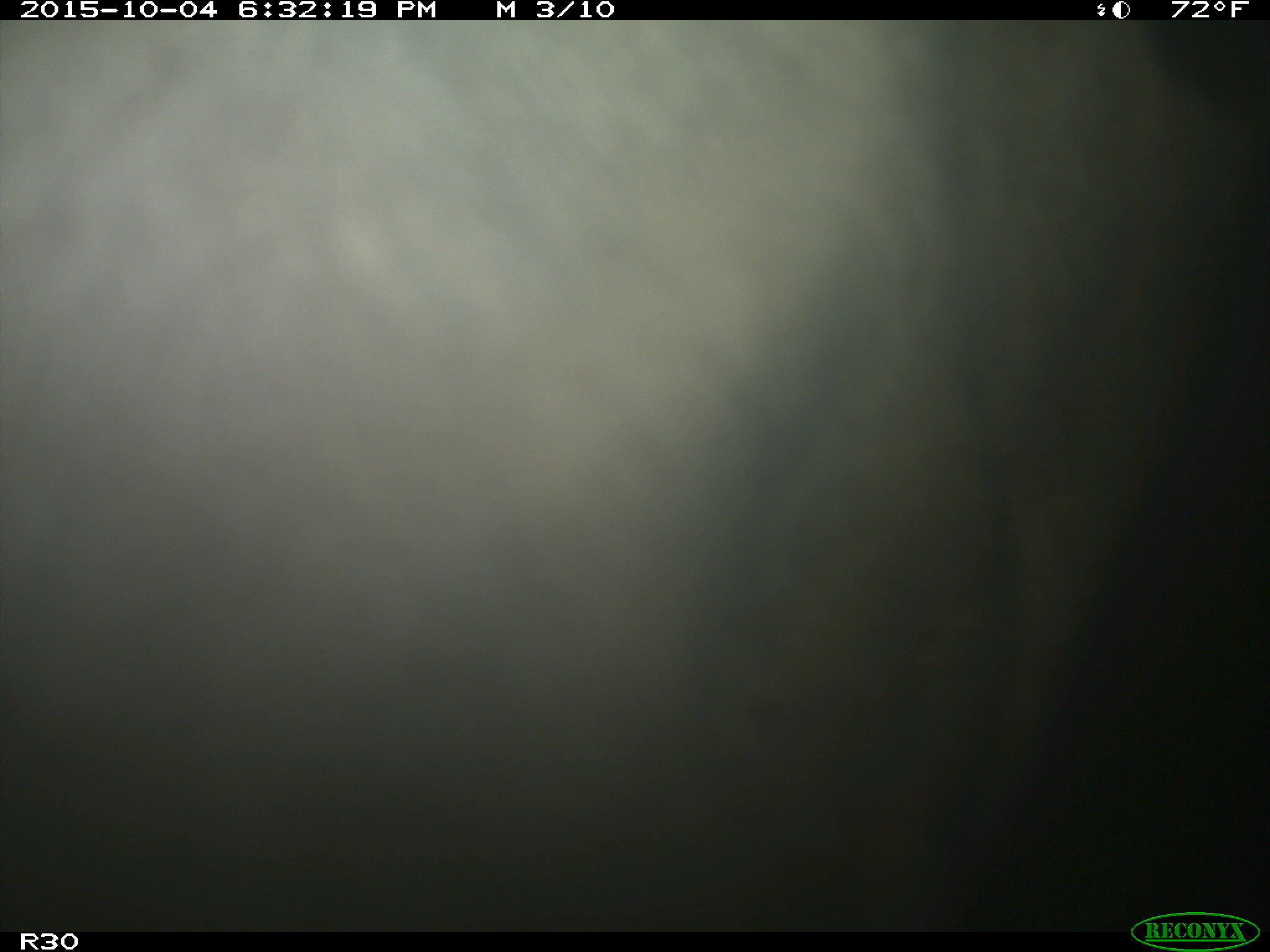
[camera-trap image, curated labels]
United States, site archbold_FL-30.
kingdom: Animalia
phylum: Chordata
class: Mammalia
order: Artiodactyla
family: Bovidae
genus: Bos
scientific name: Bos taurus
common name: domestic cow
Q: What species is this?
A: Bos taurus (domestic cow).